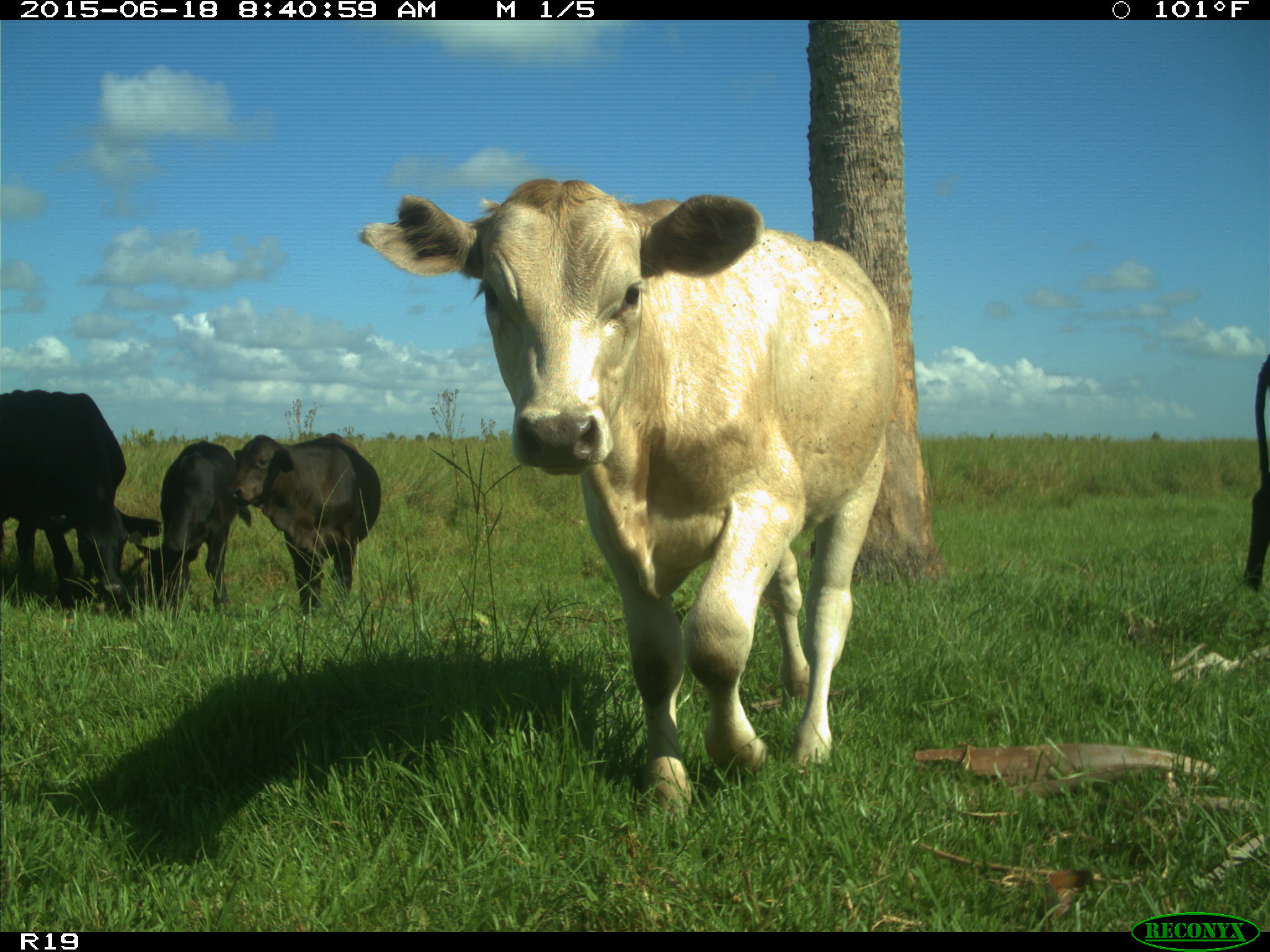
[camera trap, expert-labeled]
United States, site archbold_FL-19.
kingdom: Animalia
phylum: Chordata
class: Mammalia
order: Artiodactyla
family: Bovidae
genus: Bos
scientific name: Bos taurus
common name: domestic cow